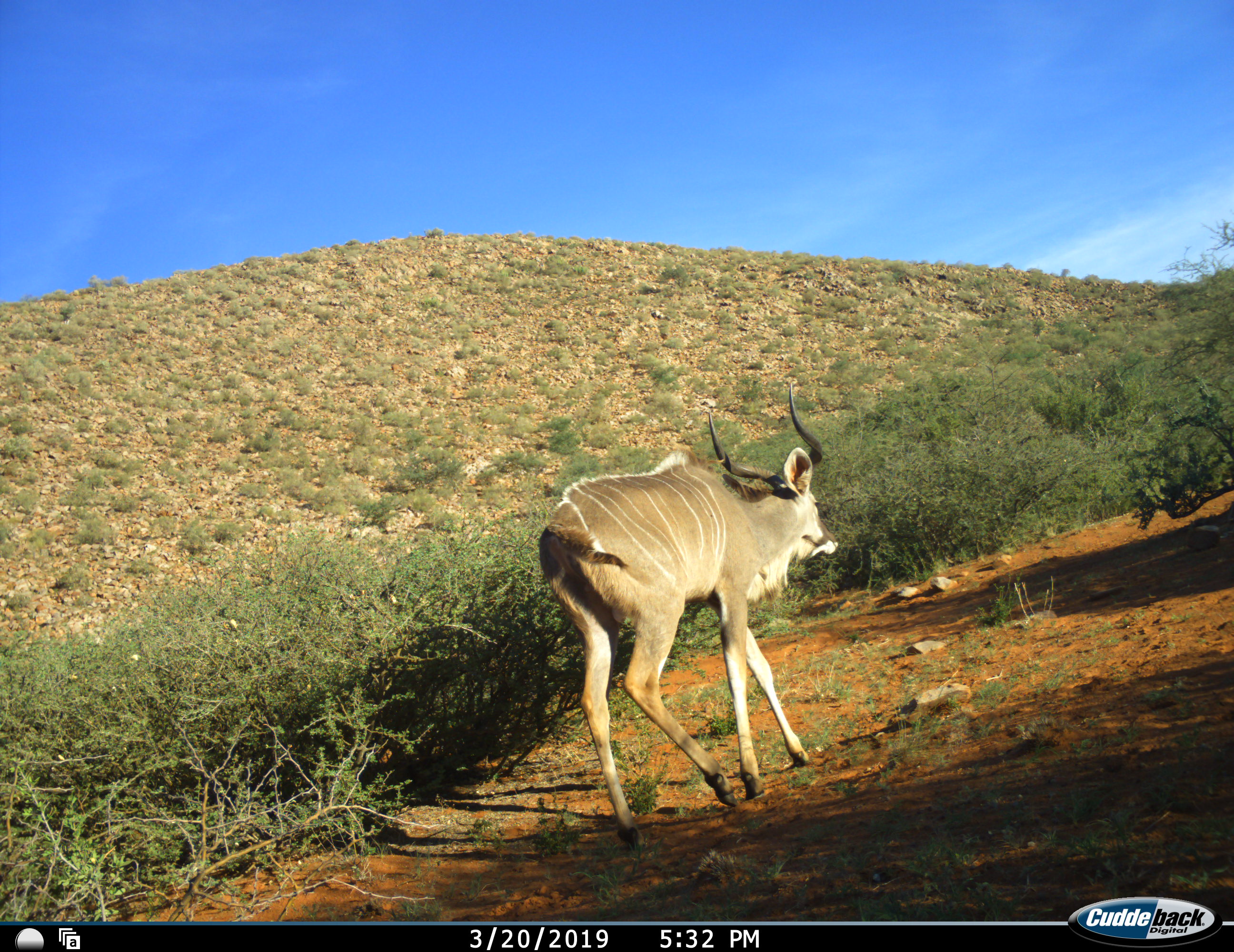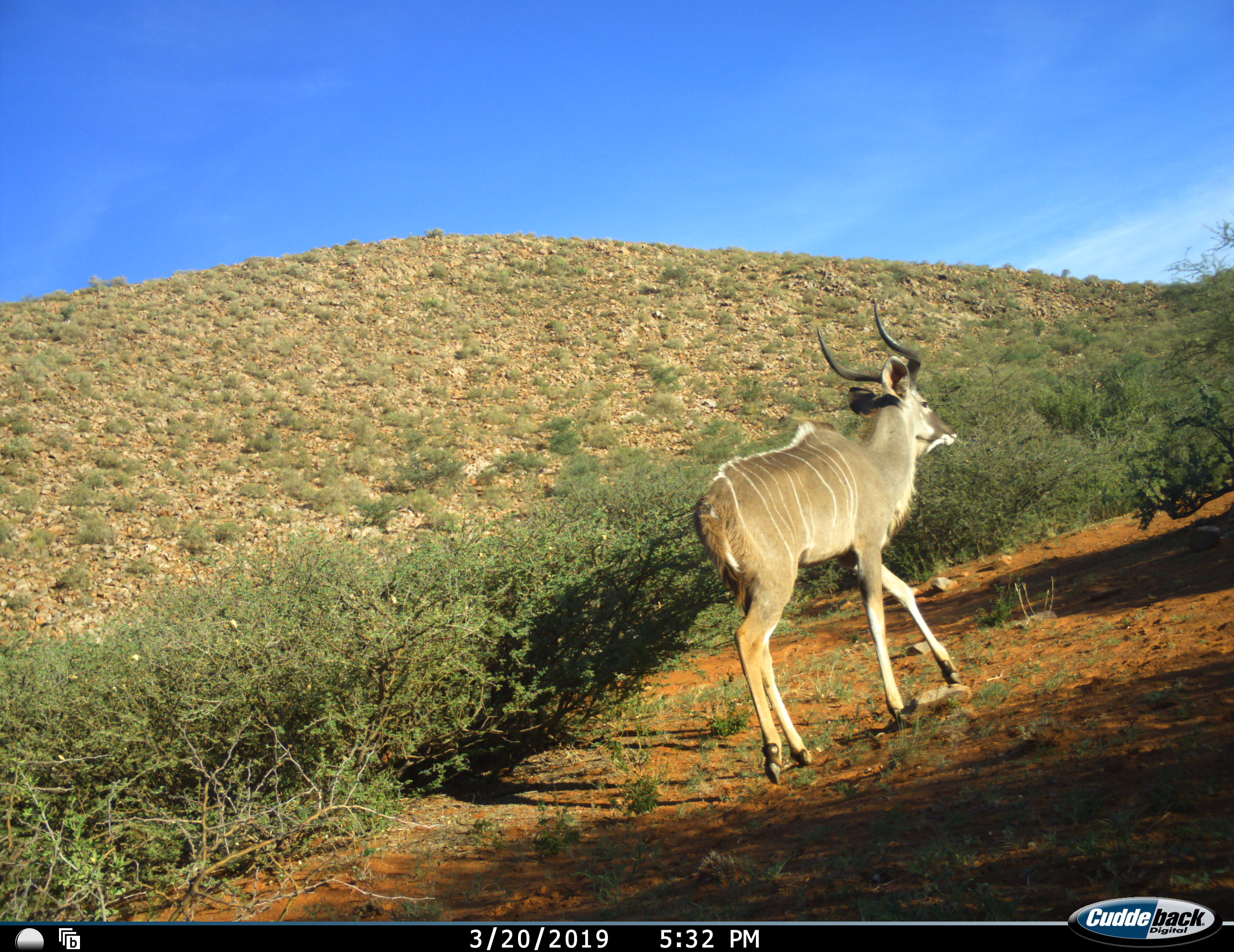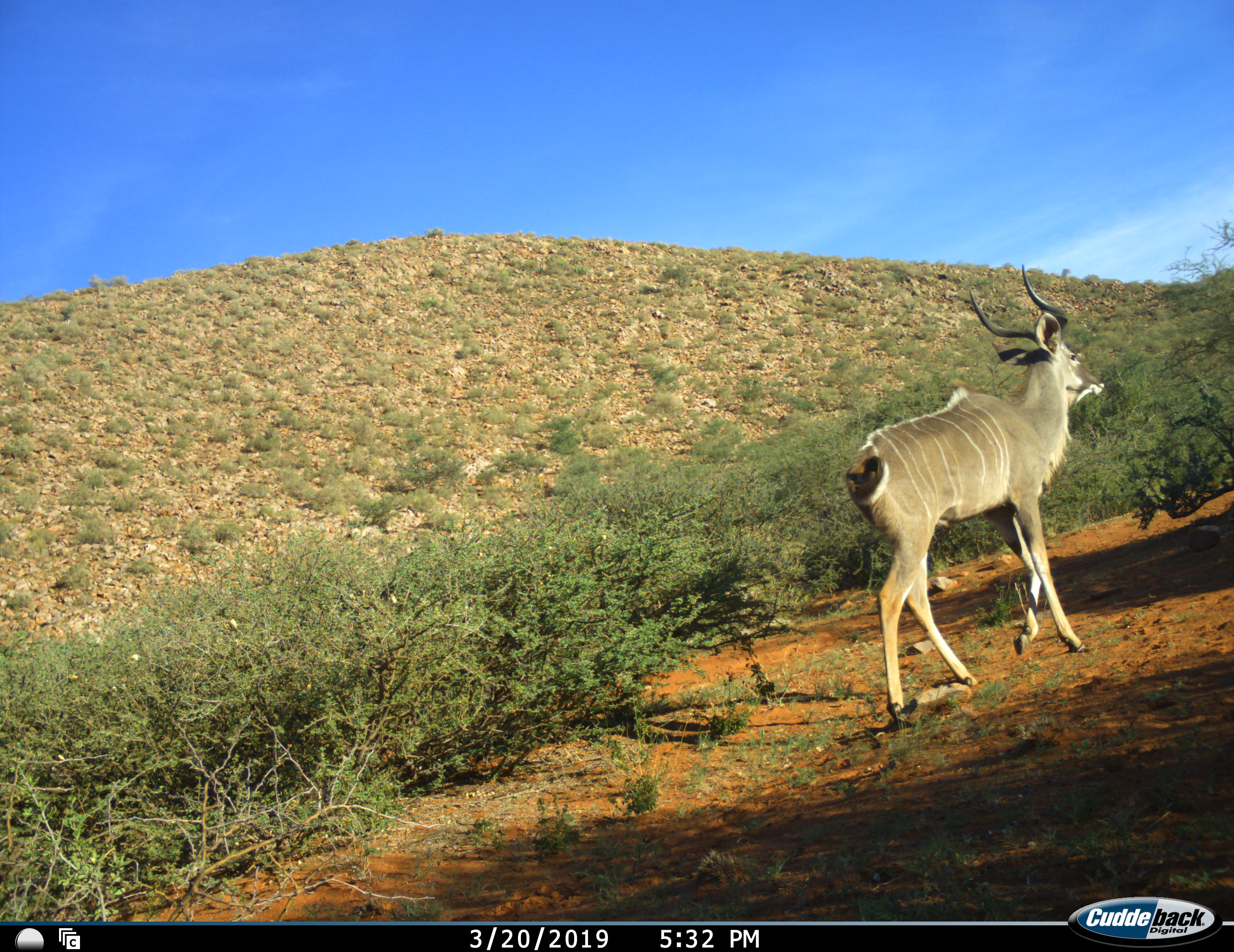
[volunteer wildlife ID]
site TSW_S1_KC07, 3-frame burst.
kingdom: Animalia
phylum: Chordata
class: Mammalia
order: Artiodactyla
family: Bovidae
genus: Tragelaphus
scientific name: Tragelaphus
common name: kudu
Kudu (Tragelaphus), count 1. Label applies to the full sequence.